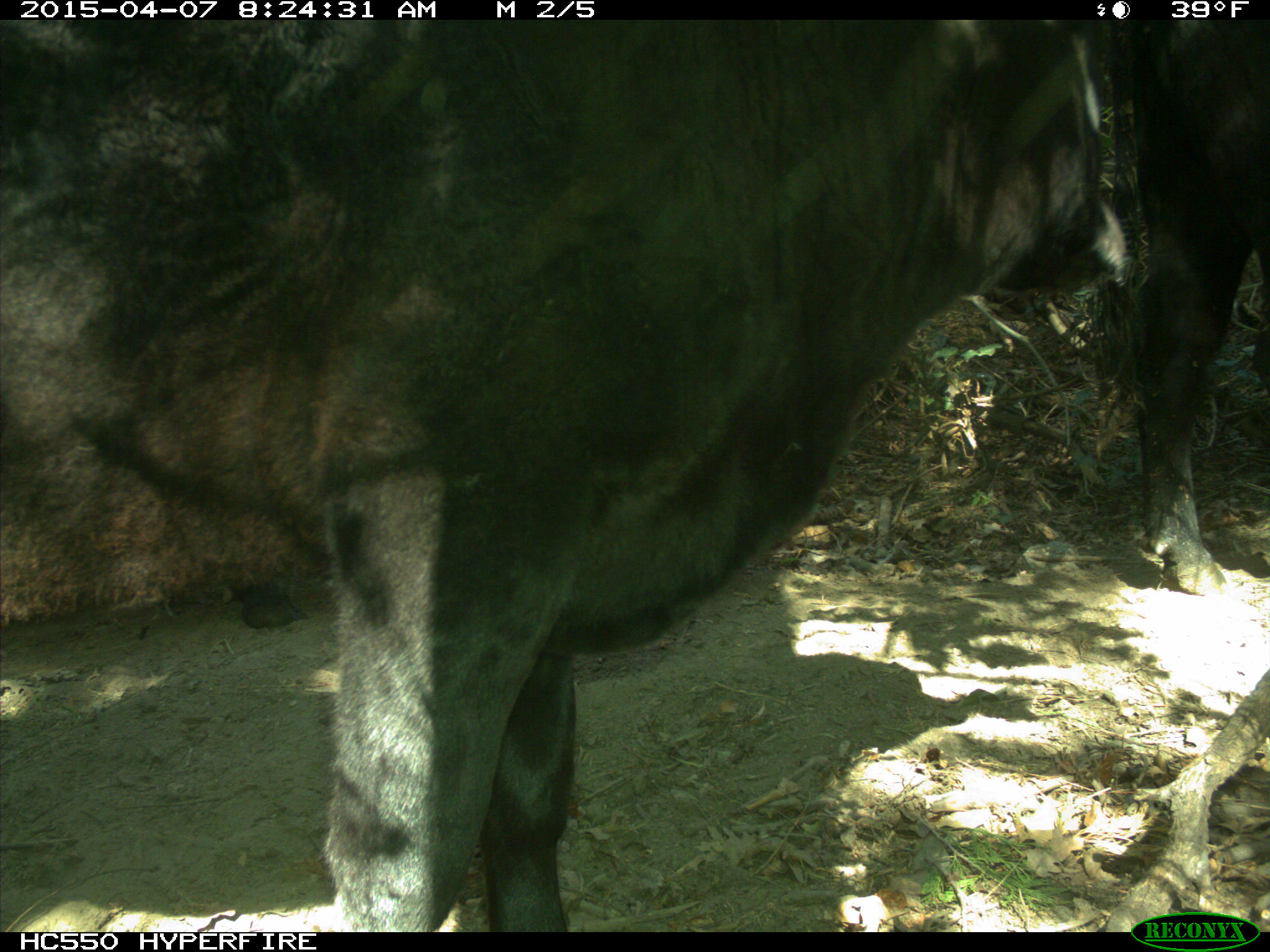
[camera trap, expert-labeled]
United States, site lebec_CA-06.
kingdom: Animalia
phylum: Chordata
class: Mammalia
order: Artiodactyla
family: Bovidae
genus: Bos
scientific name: Bos taurus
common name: domestic cow